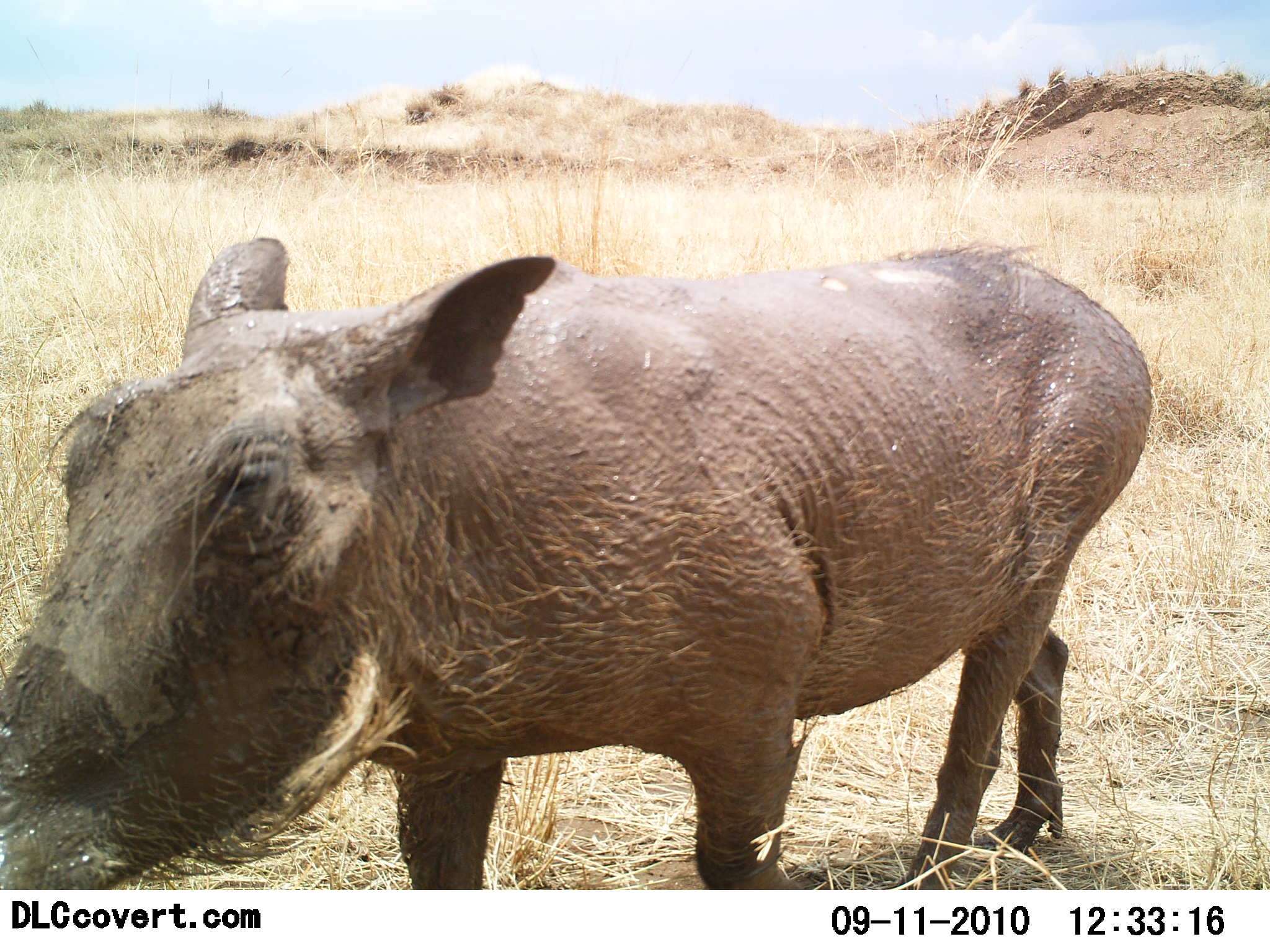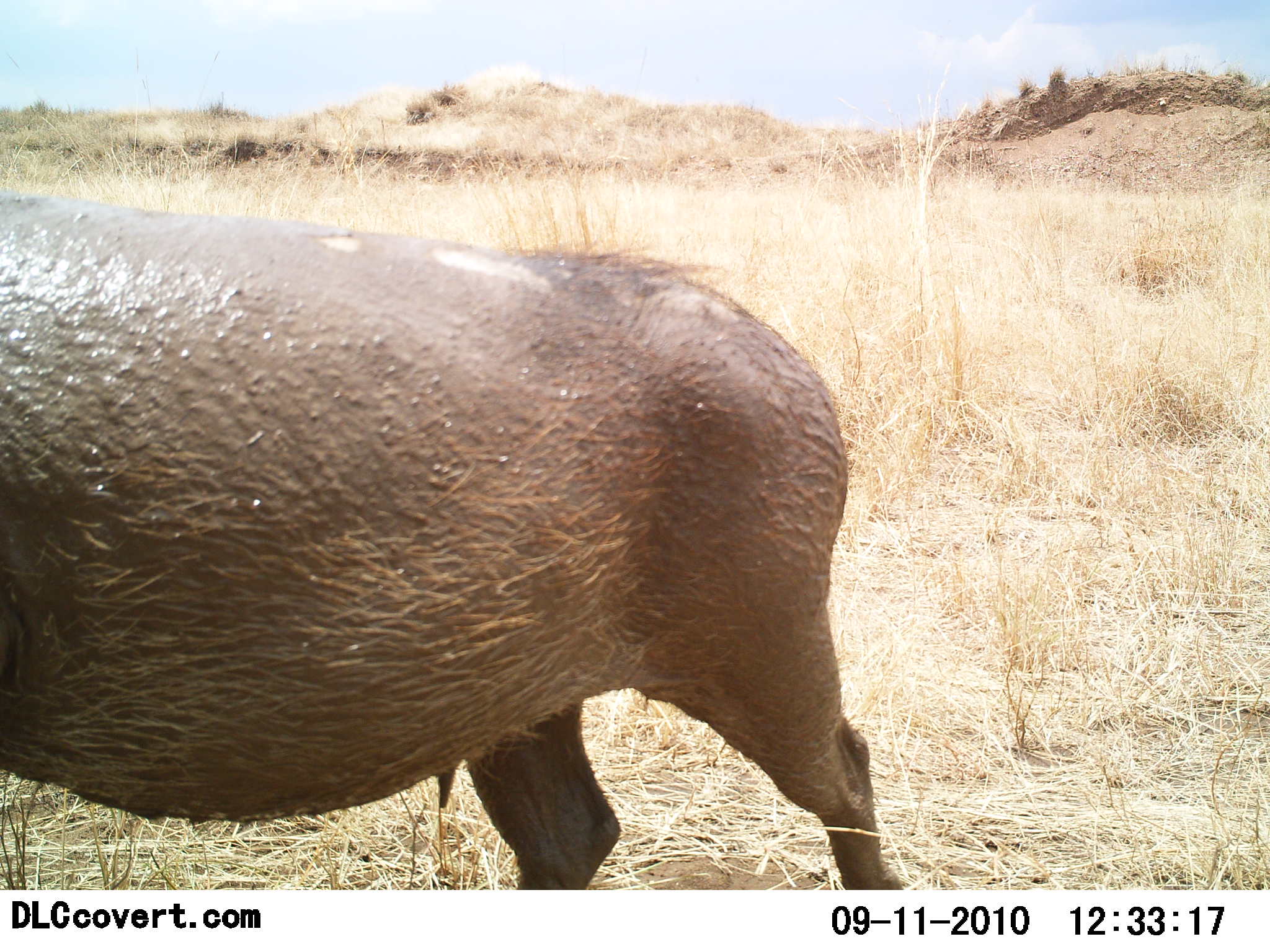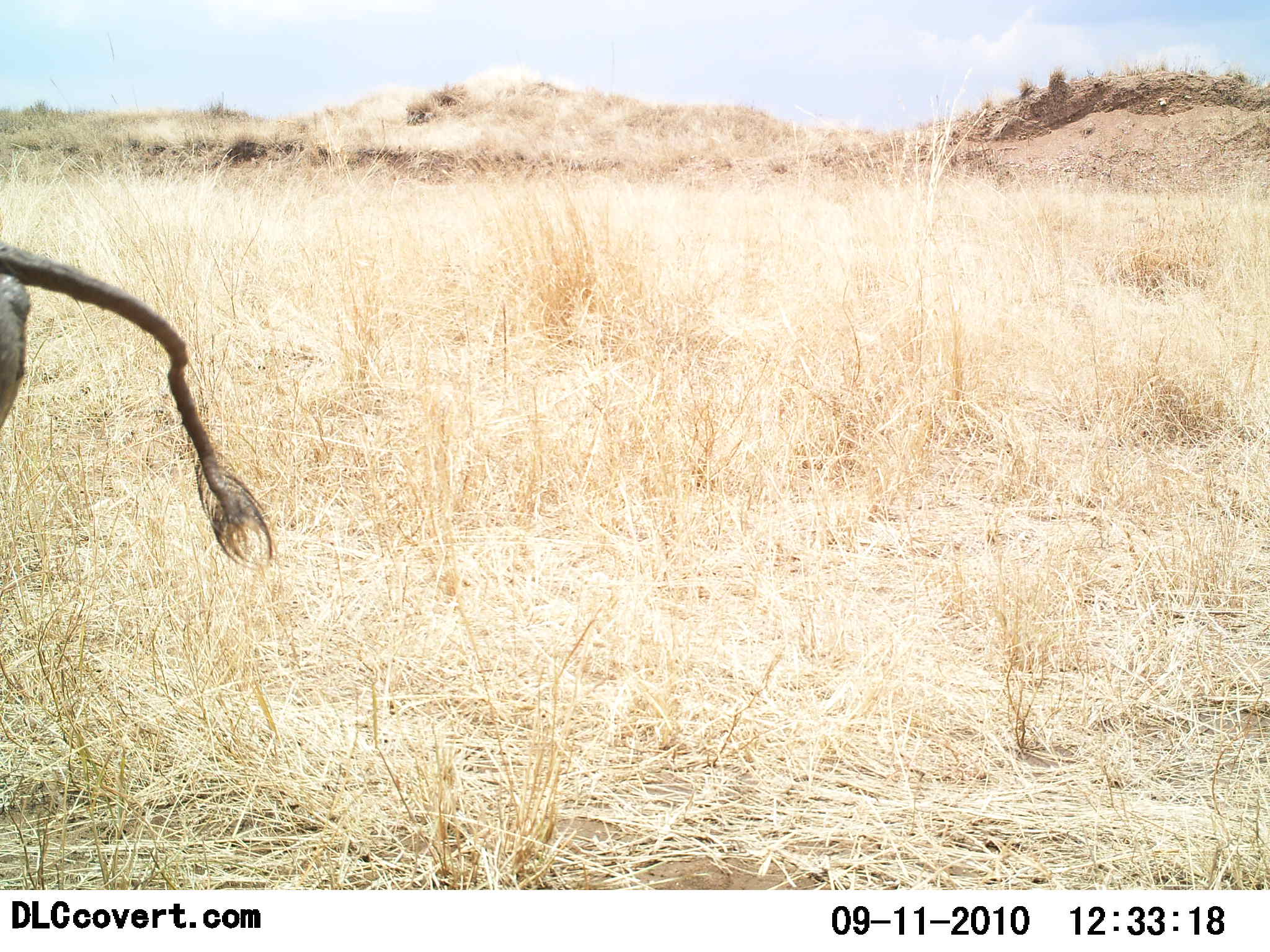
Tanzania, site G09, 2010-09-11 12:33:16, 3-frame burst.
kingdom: Animalia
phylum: Chordata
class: Mammalia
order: Artiodactyla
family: Suidae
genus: Phacochoerus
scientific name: Phacochoerus africanus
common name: warthog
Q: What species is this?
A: Warthog (Phacochoerus africanus).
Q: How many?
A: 1.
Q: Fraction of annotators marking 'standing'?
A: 8%.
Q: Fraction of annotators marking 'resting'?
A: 0%.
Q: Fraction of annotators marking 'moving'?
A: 92%.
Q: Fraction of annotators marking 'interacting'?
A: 0%.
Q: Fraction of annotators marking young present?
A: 0%.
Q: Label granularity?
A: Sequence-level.